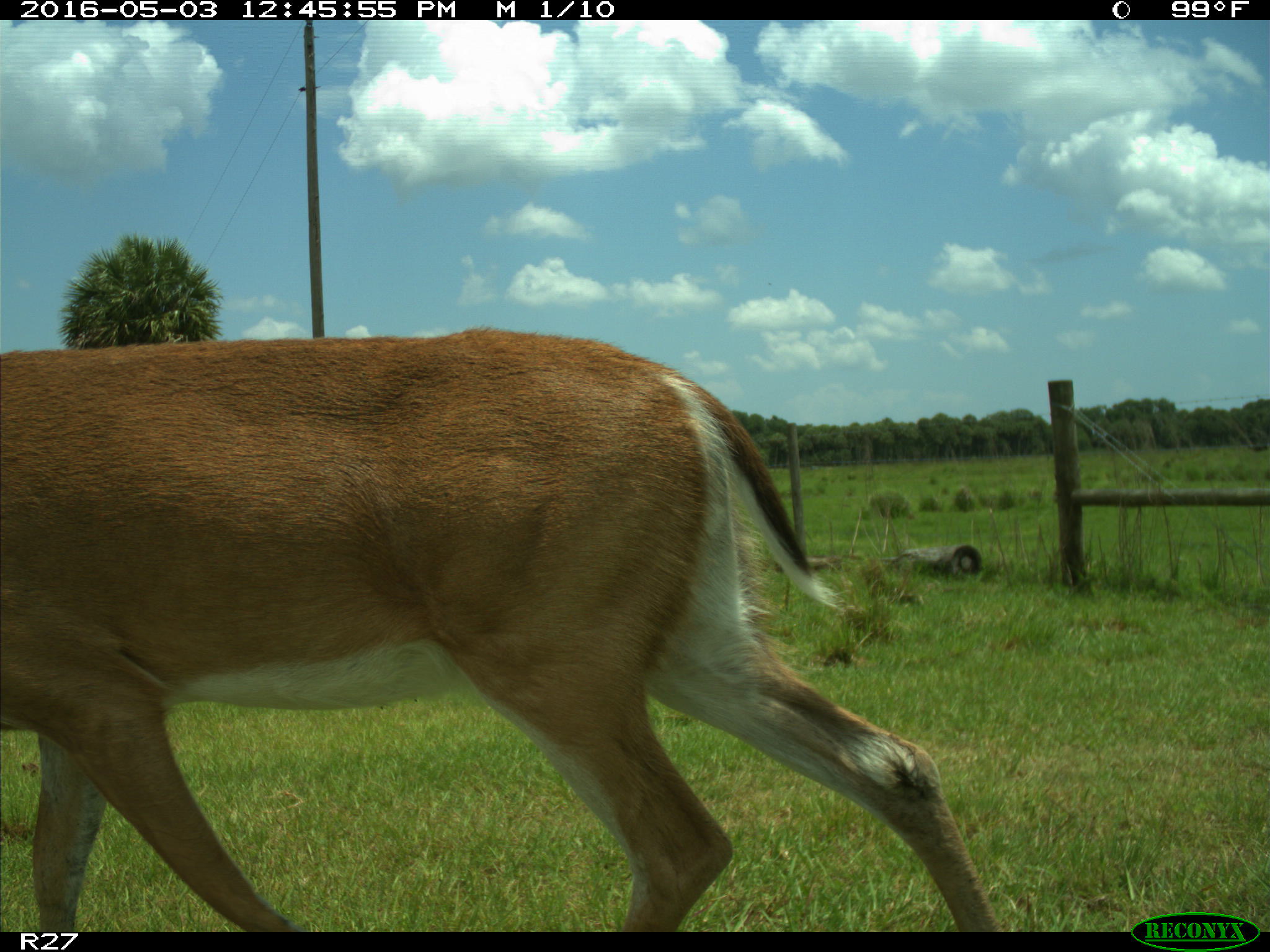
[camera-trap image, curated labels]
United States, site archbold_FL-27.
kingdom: Animalia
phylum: Chordata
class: Mammalia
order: Artiodactyla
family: Cervidae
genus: Odocoileus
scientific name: Odocoileus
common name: deer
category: unidentified deer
Unidentified deer (deer) (Odocoileus).